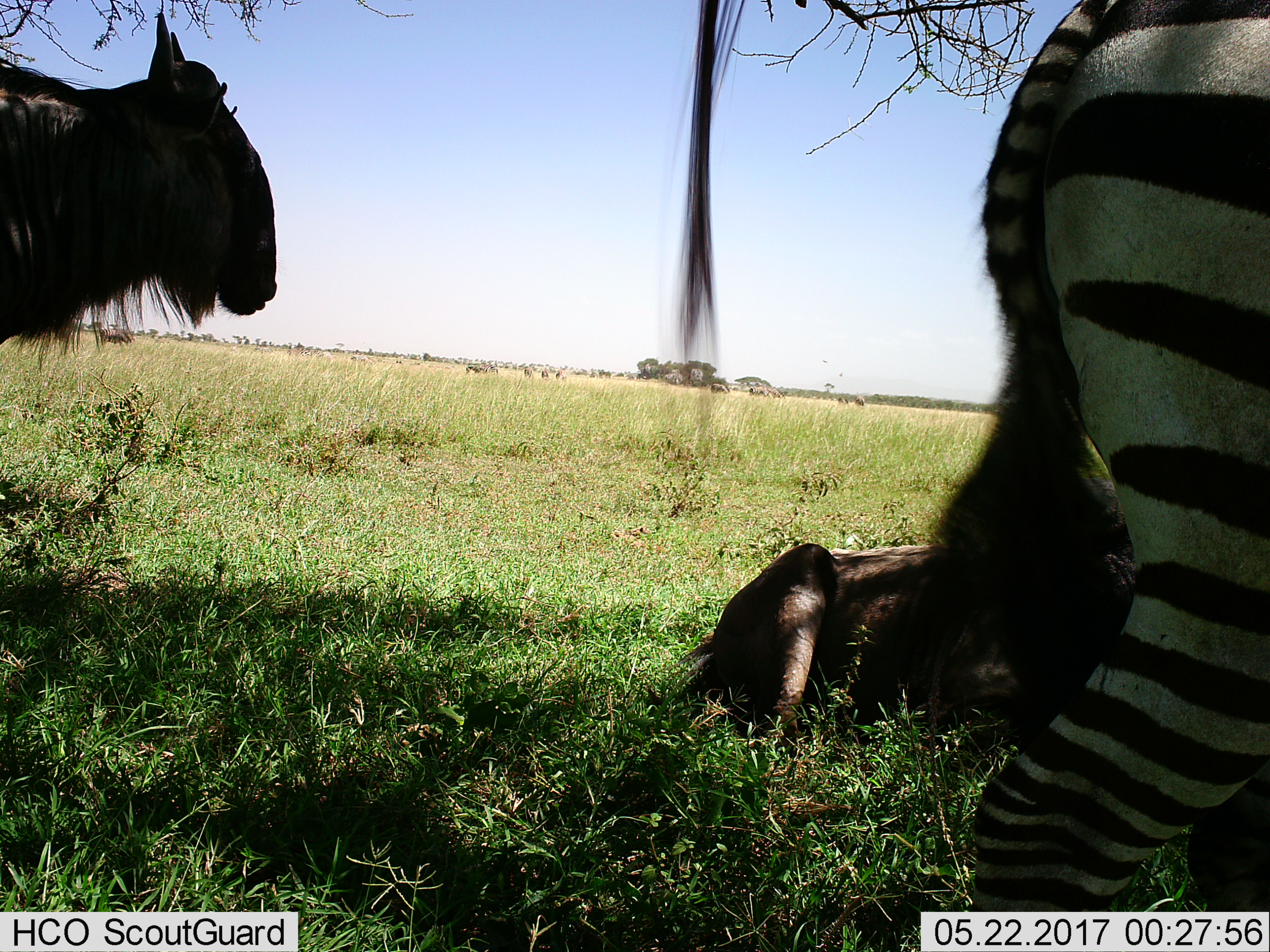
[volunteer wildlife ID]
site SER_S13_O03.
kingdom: Animalia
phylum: Chordata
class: Mammalia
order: Artiodactyla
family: Bovidae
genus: Connochaetes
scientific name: Connochaetes taurinus taurinus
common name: blue wildebeest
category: wildebeestblue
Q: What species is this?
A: Wildebeestblue (blue wildebeest) (Connochaetes taurinus taurinus).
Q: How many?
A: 2.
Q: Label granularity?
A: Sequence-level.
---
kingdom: Animalia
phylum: Chordata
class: Mammalia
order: Perissodactyla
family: Equidae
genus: Equus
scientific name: Equus quagga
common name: plains zebra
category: zebraplains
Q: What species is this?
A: Zebraplains (plains zebra) (Equus quagga).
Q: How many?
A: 1.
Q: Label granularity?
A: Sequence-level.